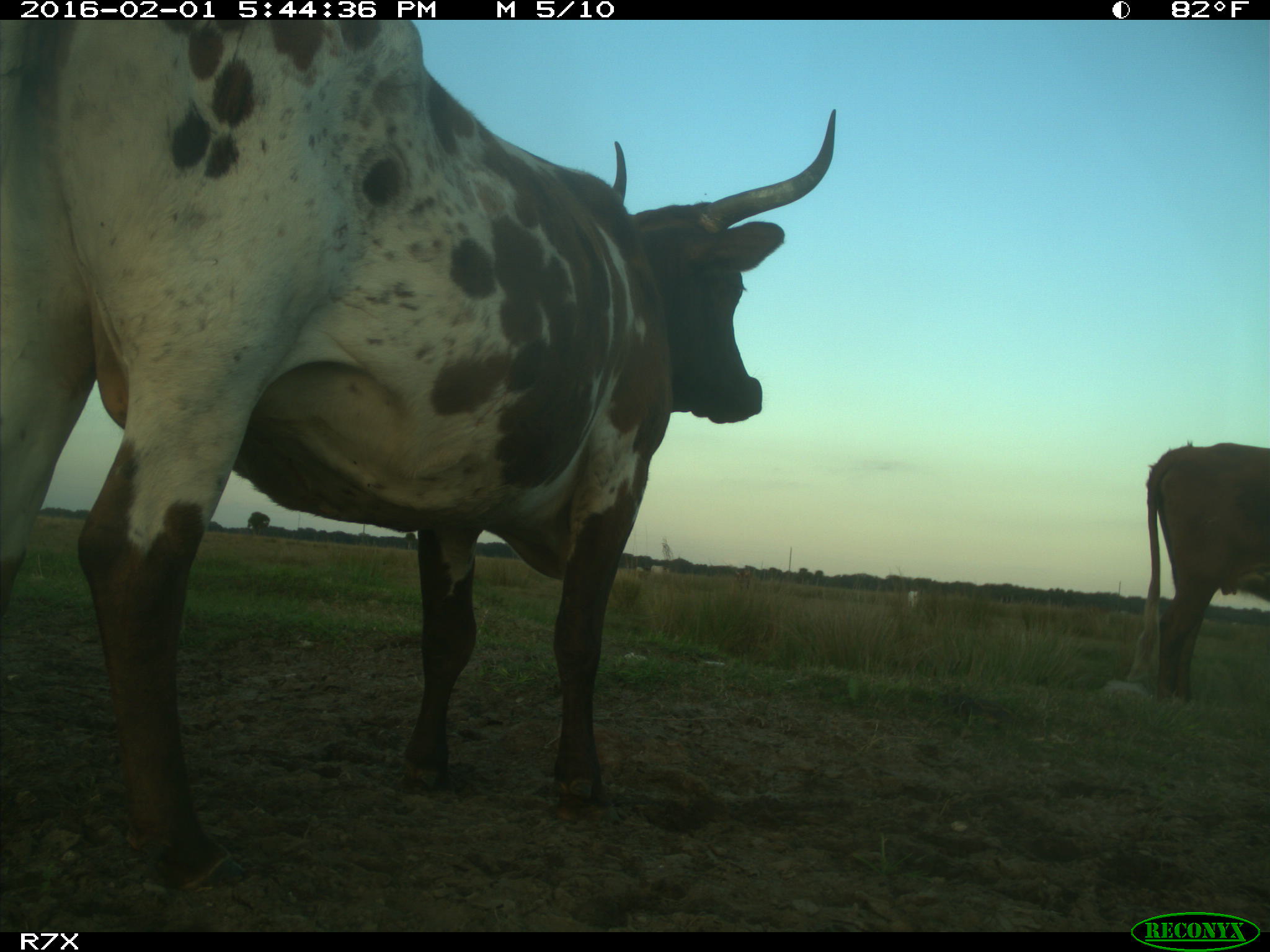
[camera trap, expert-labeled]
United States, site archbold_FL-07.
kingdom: Animalia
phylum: Chordata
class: Mammalia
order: Artiodactyla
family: Bovidae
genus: Bos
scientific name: Bos taurus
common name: domestic cow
Bos taurus (domestic cow).